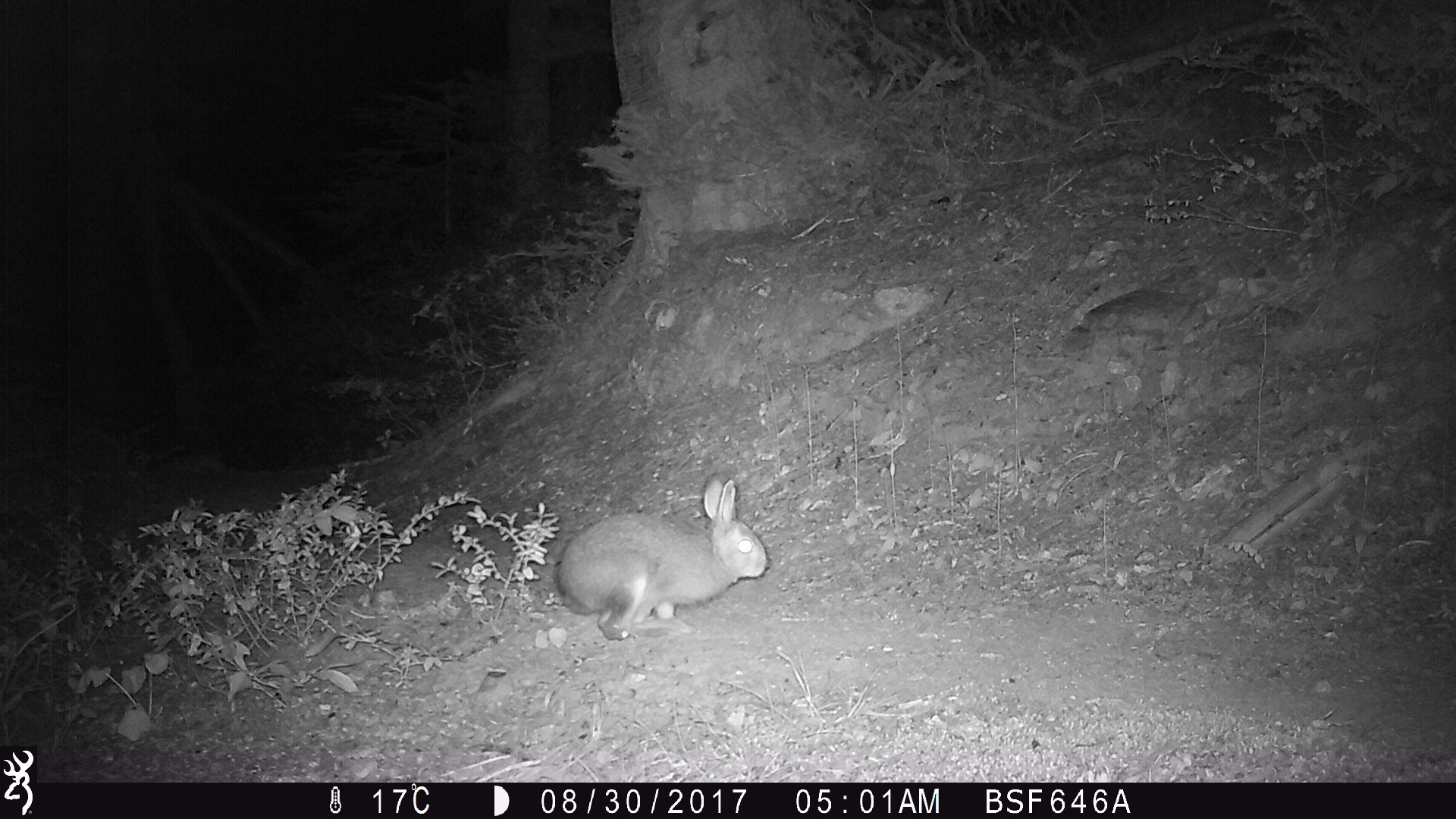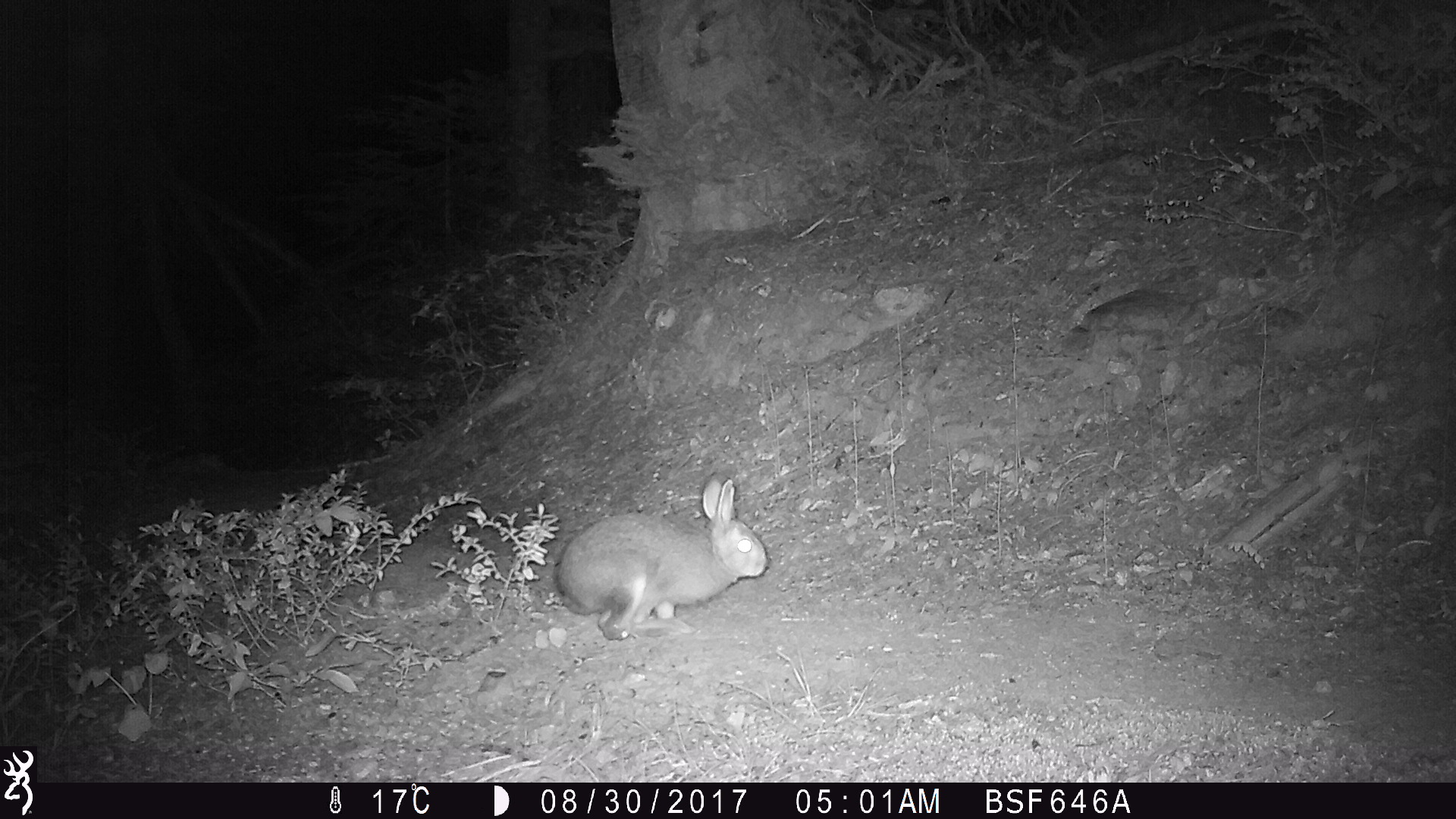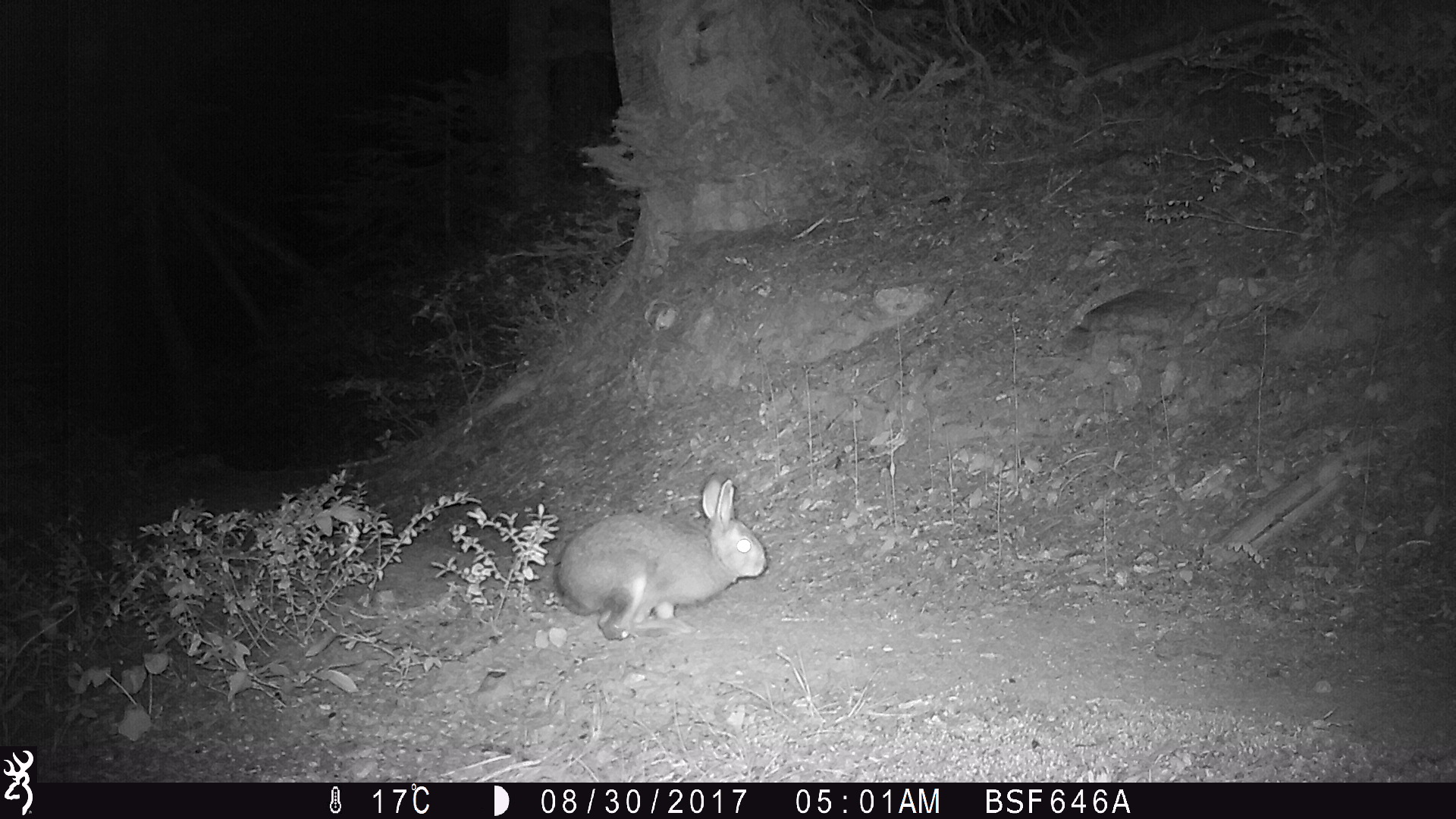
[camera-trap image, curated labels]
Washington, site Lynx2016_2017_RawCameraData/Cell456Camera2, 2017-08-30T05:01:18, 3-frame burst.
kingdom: Animalia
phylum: Chordata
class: Mammalia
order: Lagomorpha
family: Leporidae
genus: Lepus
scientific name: Lepus americanus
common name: snowshoe hare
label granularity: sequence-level